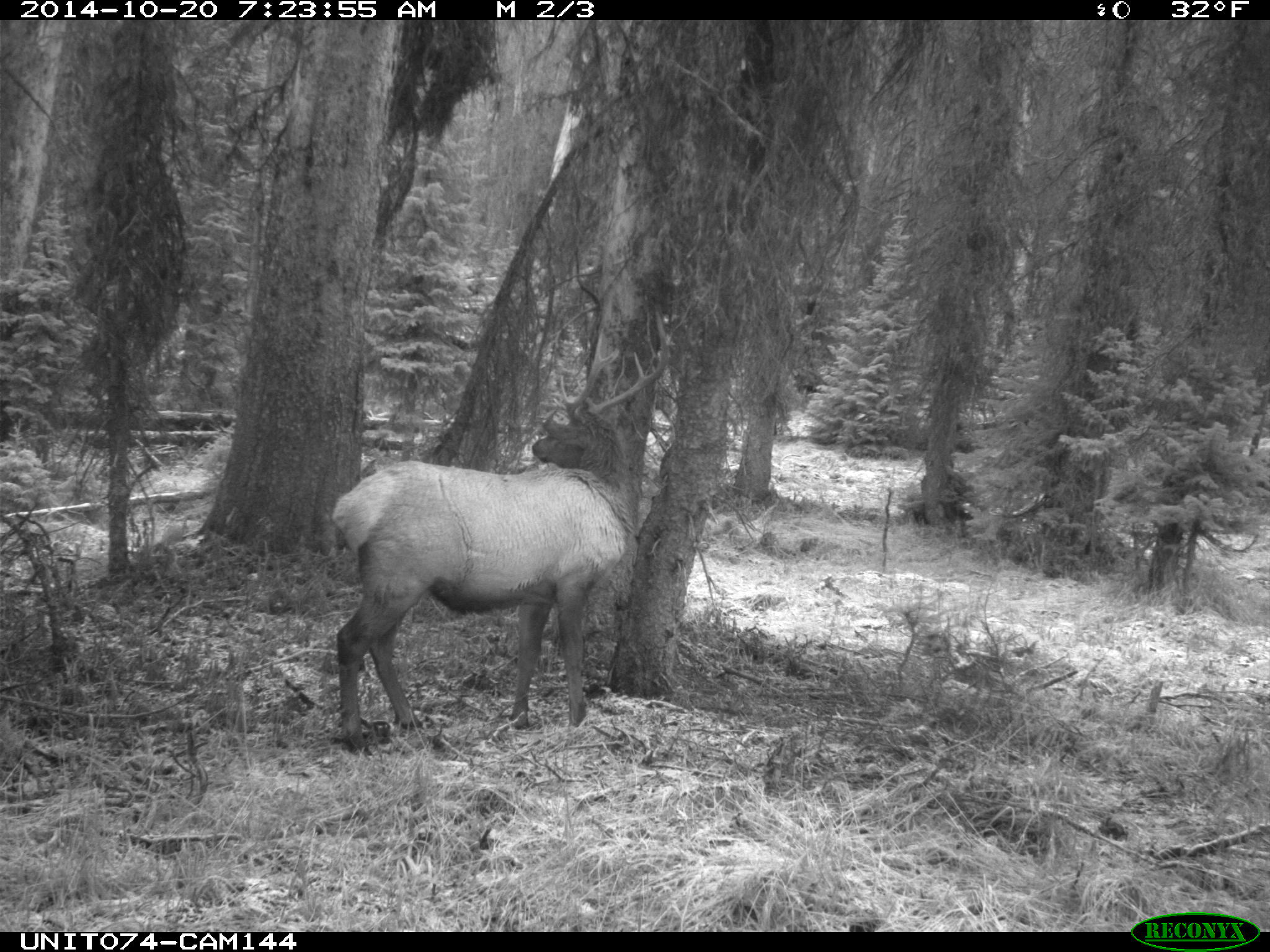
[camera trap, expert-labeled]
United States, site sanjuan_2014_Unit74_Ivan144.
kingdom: Animalia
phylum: Chordata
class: Mammalia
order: Artiodactyla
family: Cervidae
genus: Cervus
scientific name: Cervus elaphus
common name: red deer